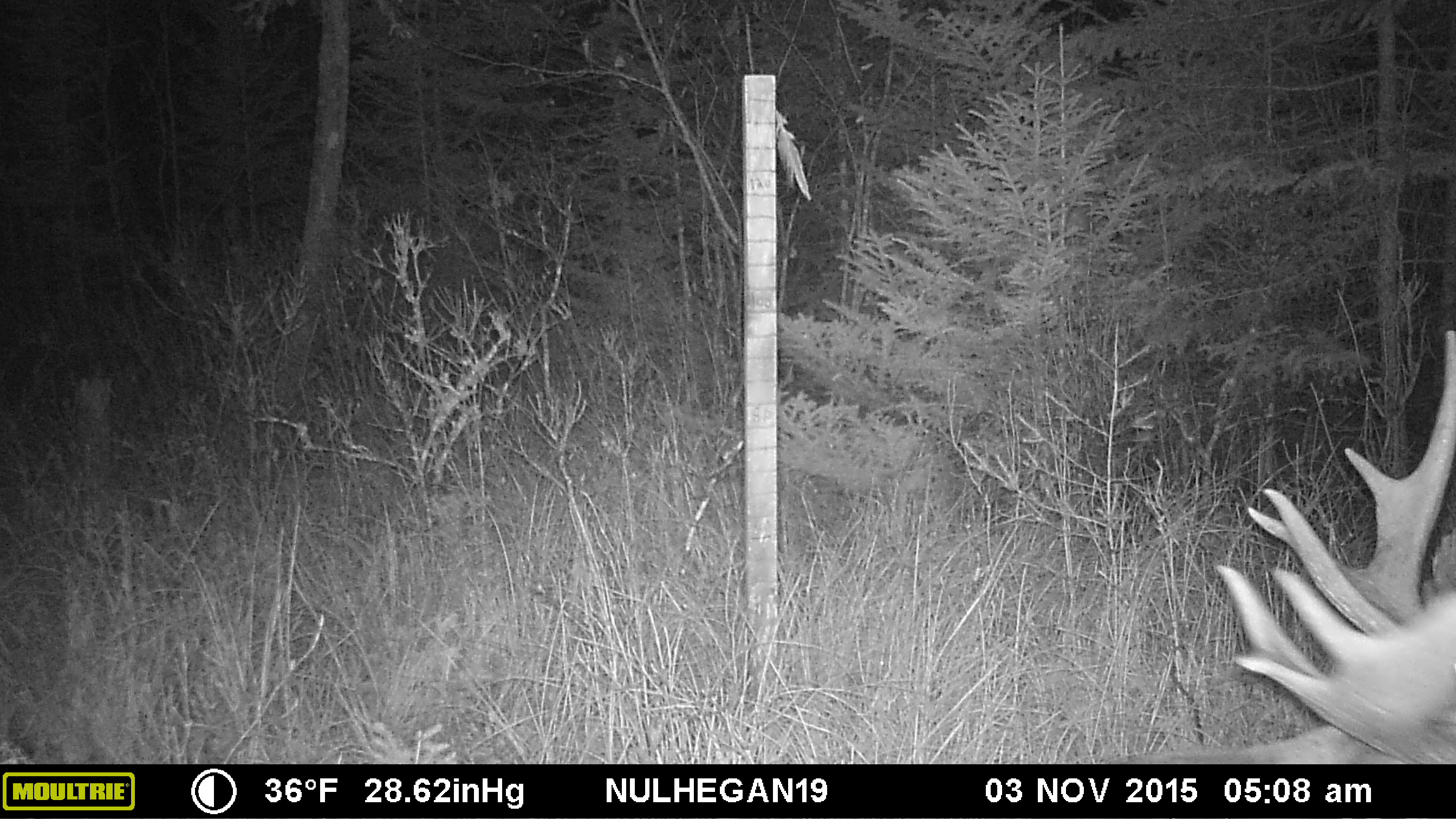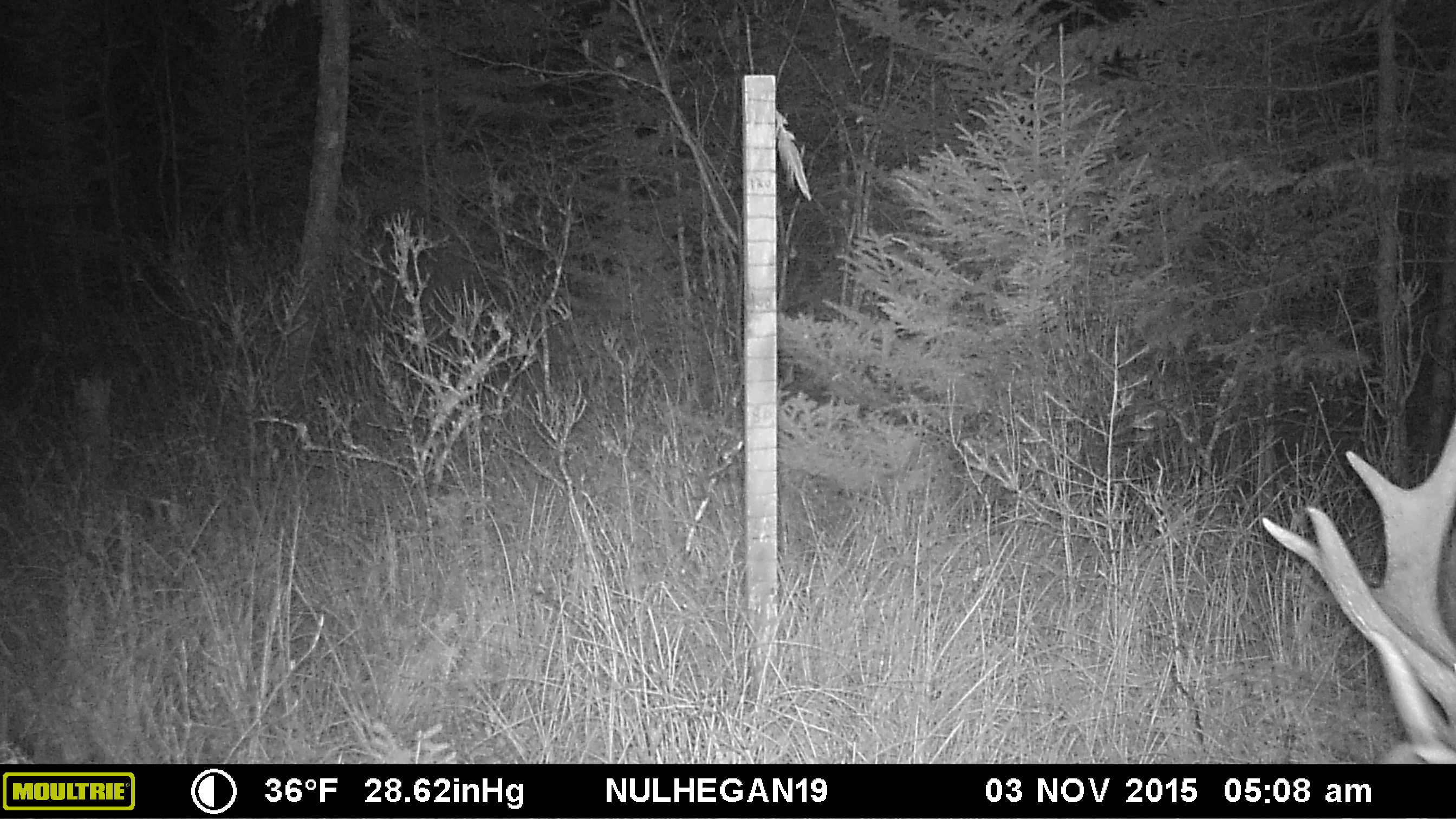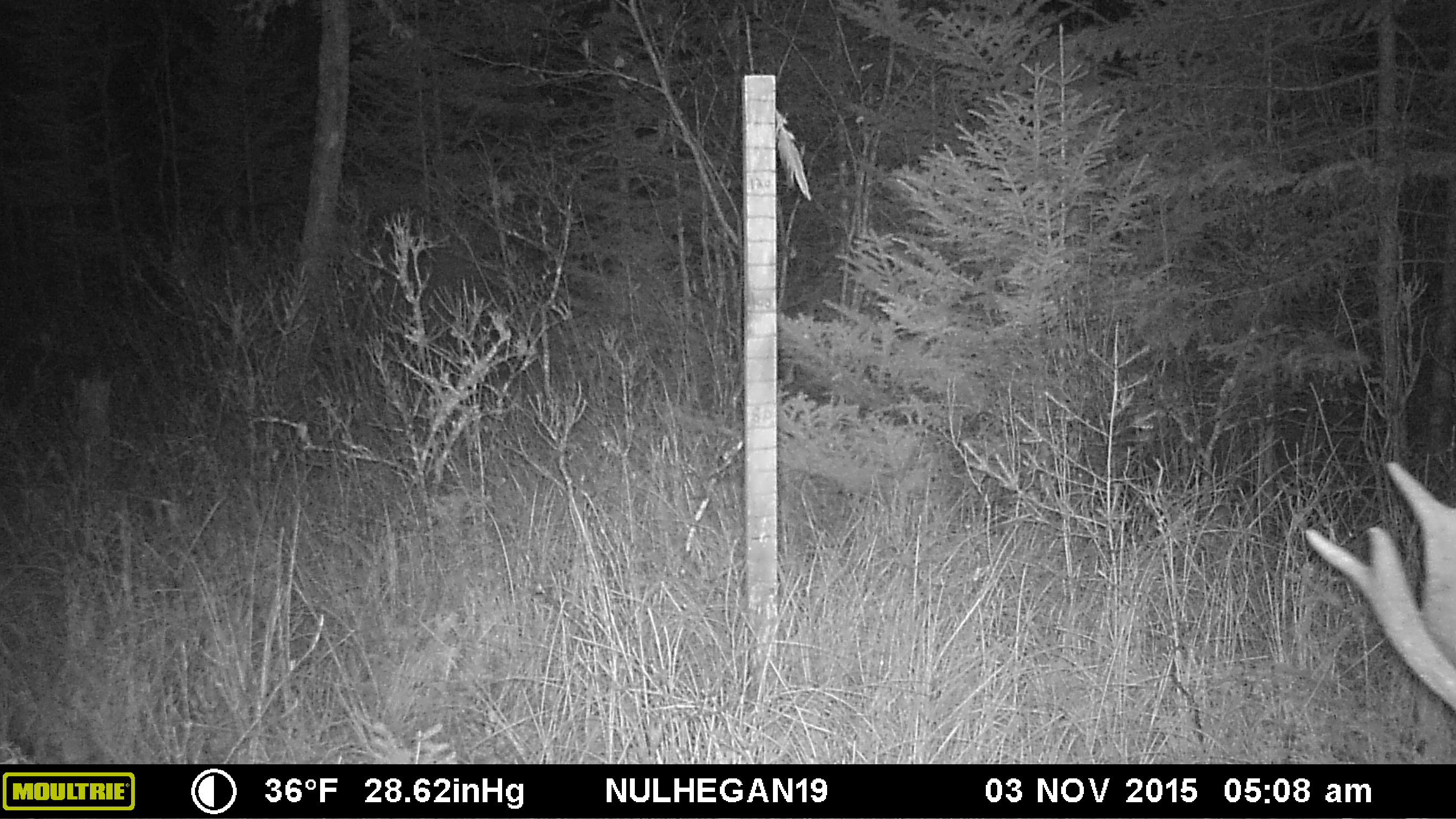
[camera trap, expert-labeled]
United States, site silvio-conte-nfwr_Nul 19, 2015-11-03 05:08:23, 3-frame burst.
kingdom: Animalia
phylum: Chordata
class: Mammalia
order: Artiodactyla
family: Cervidae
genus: Alces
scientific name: Alces alces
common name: moose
Moose (Alces alces).